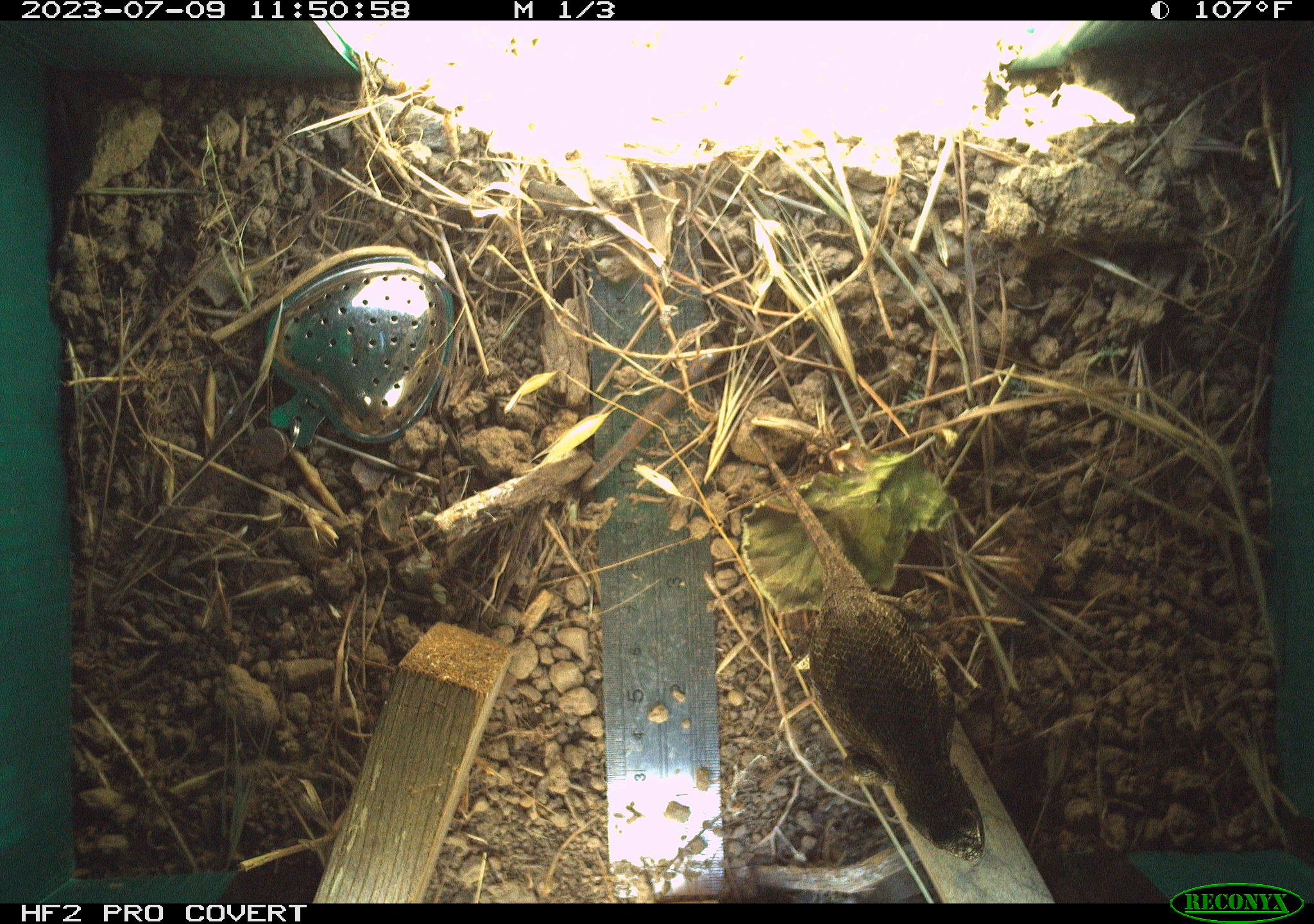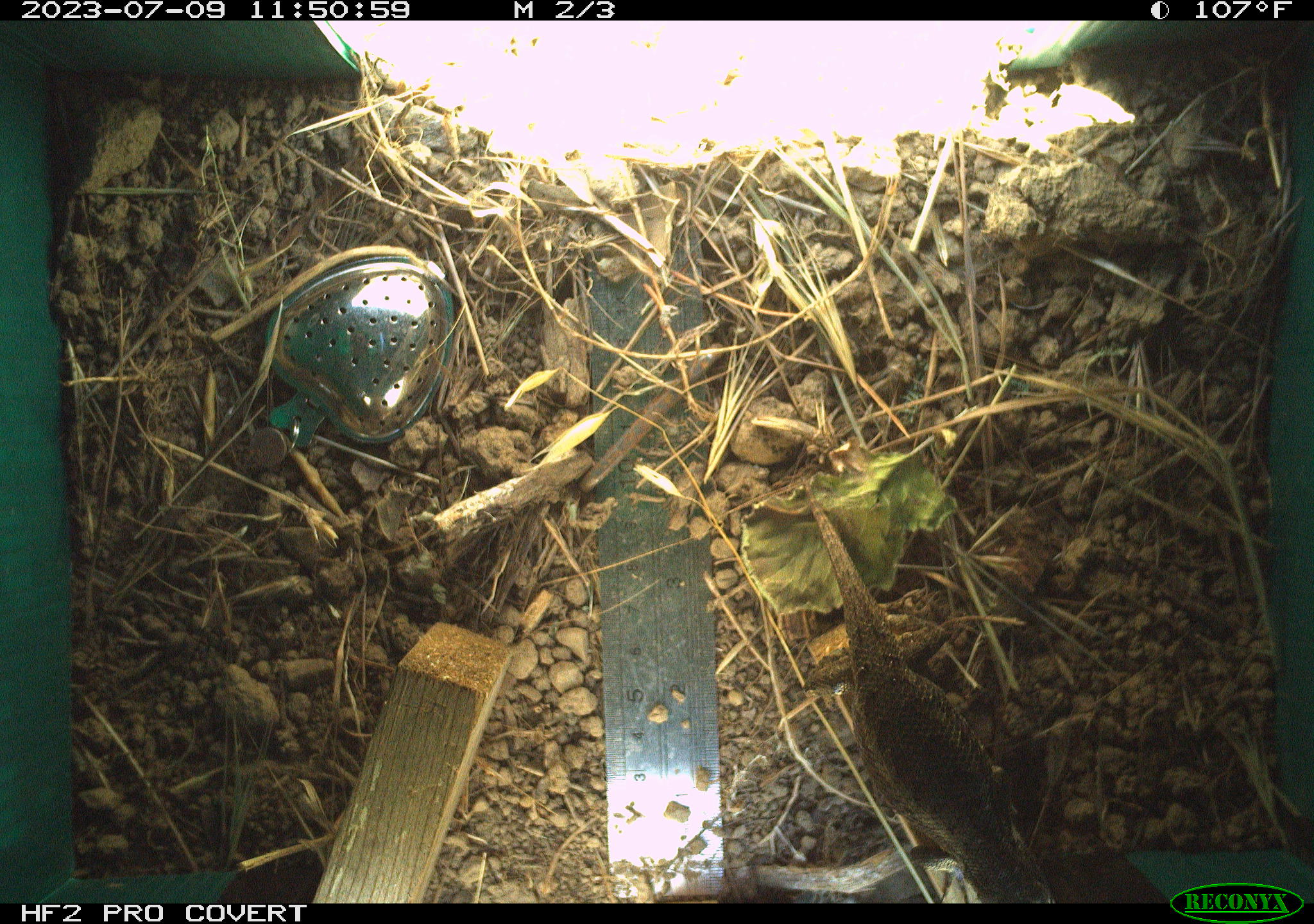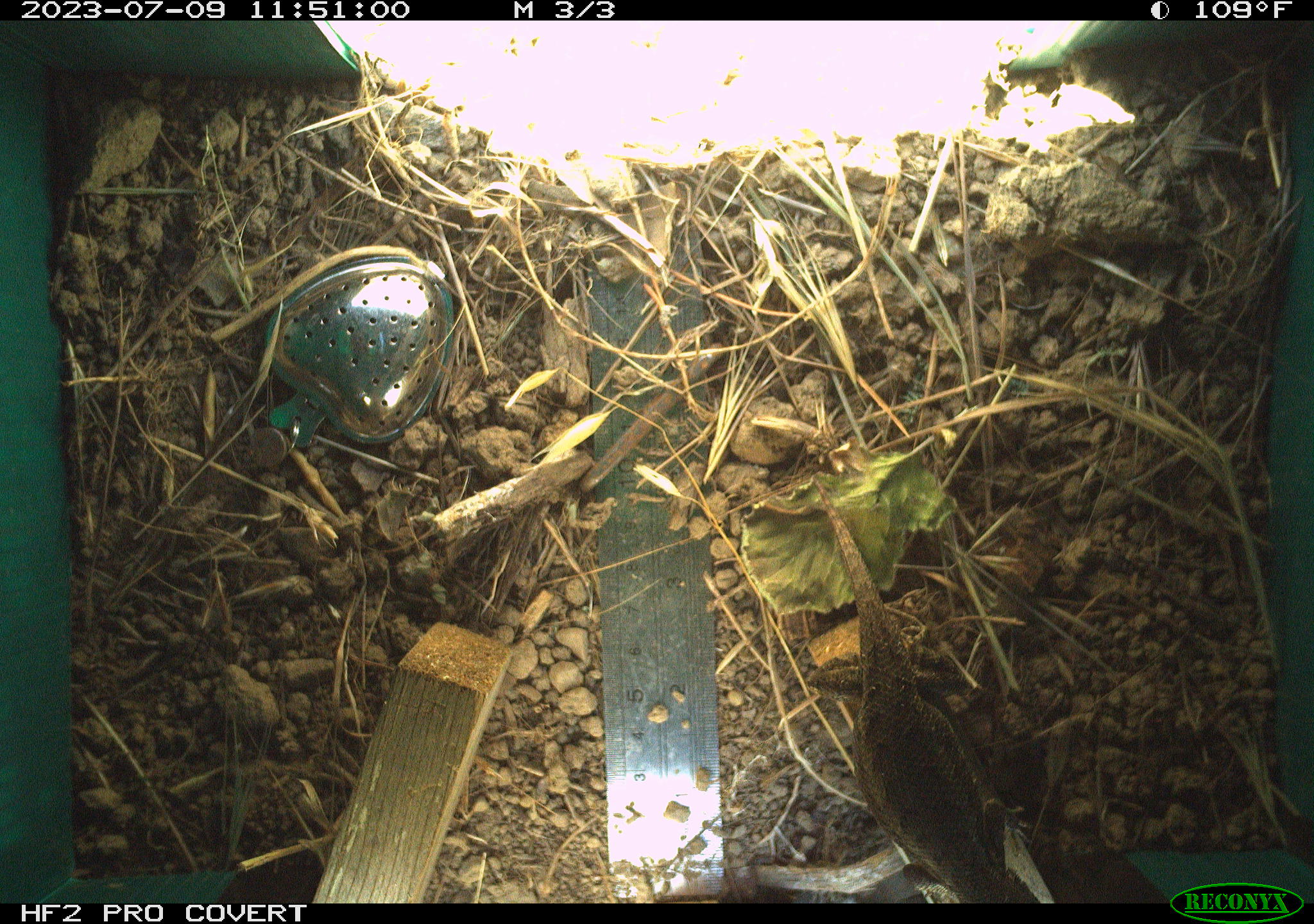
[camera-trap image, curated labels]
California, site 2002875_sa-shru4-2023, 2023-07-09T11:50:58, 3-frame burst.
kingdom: Animalia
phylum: Chordata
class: Reptilia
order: Squamata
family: Phrynosomatidae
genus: Sceloporus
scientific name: Sceloporus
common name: spiny lizards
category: sceloporus species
Sceloporus species (spiny lizards) (Sceloporus).